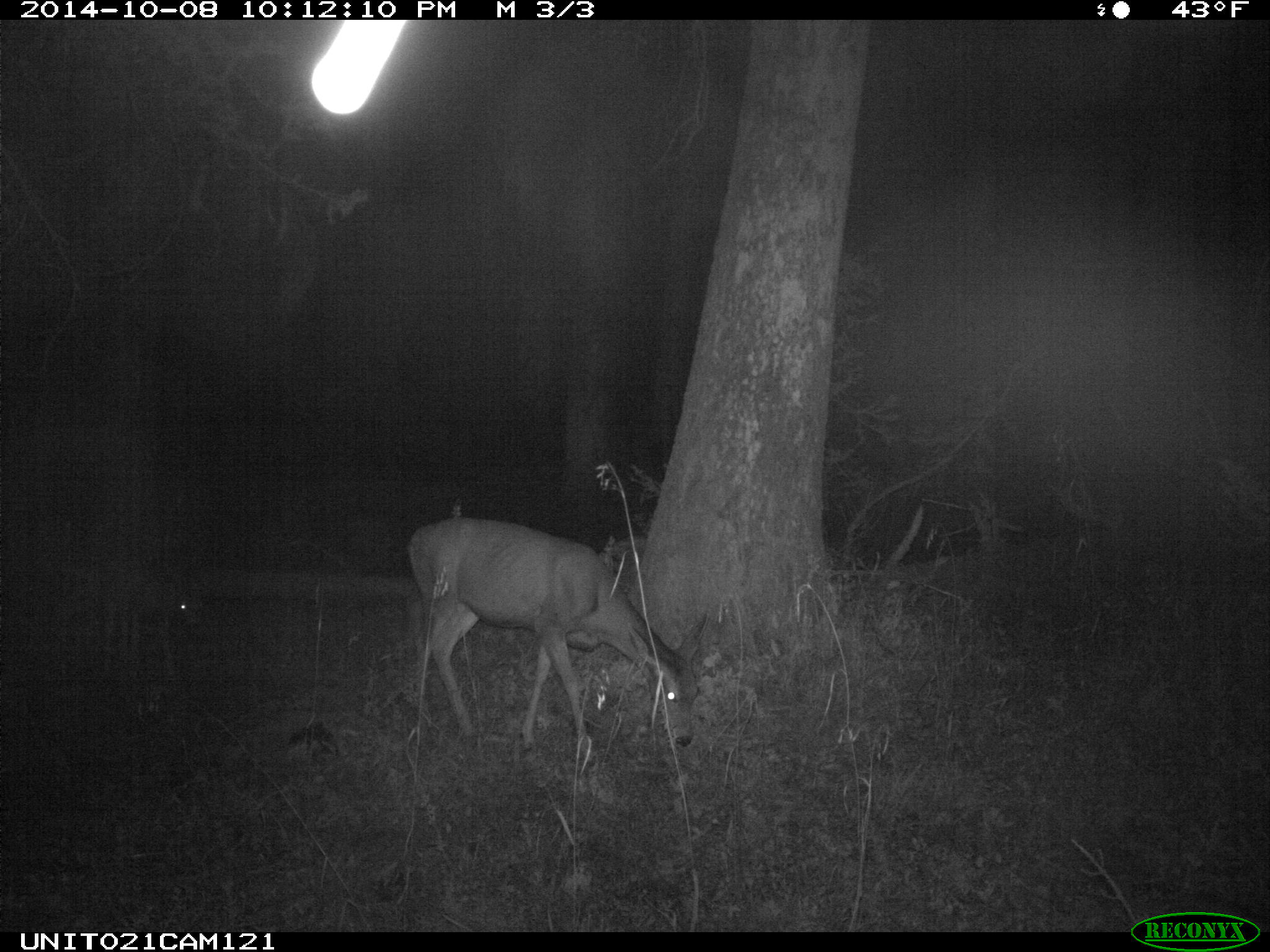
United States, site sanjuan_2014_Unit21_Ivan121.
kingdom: Animalia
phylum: Chordata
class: Mammalia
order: Artiodactyla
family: Cervidae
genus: Odocoileus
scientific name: Odocoileus hemionus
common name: mule deer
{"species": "Odocoileus hemionus (mule deer)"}